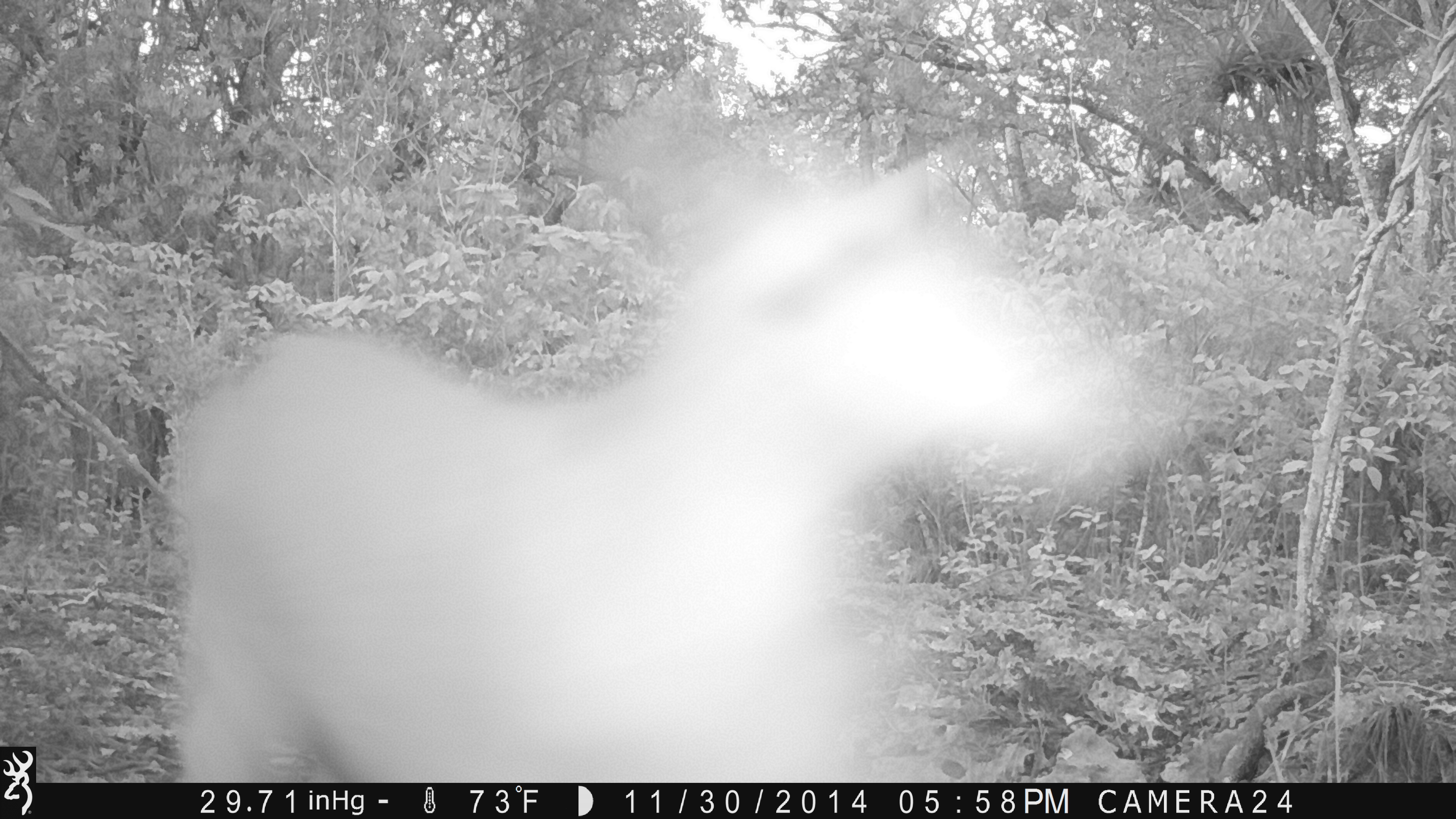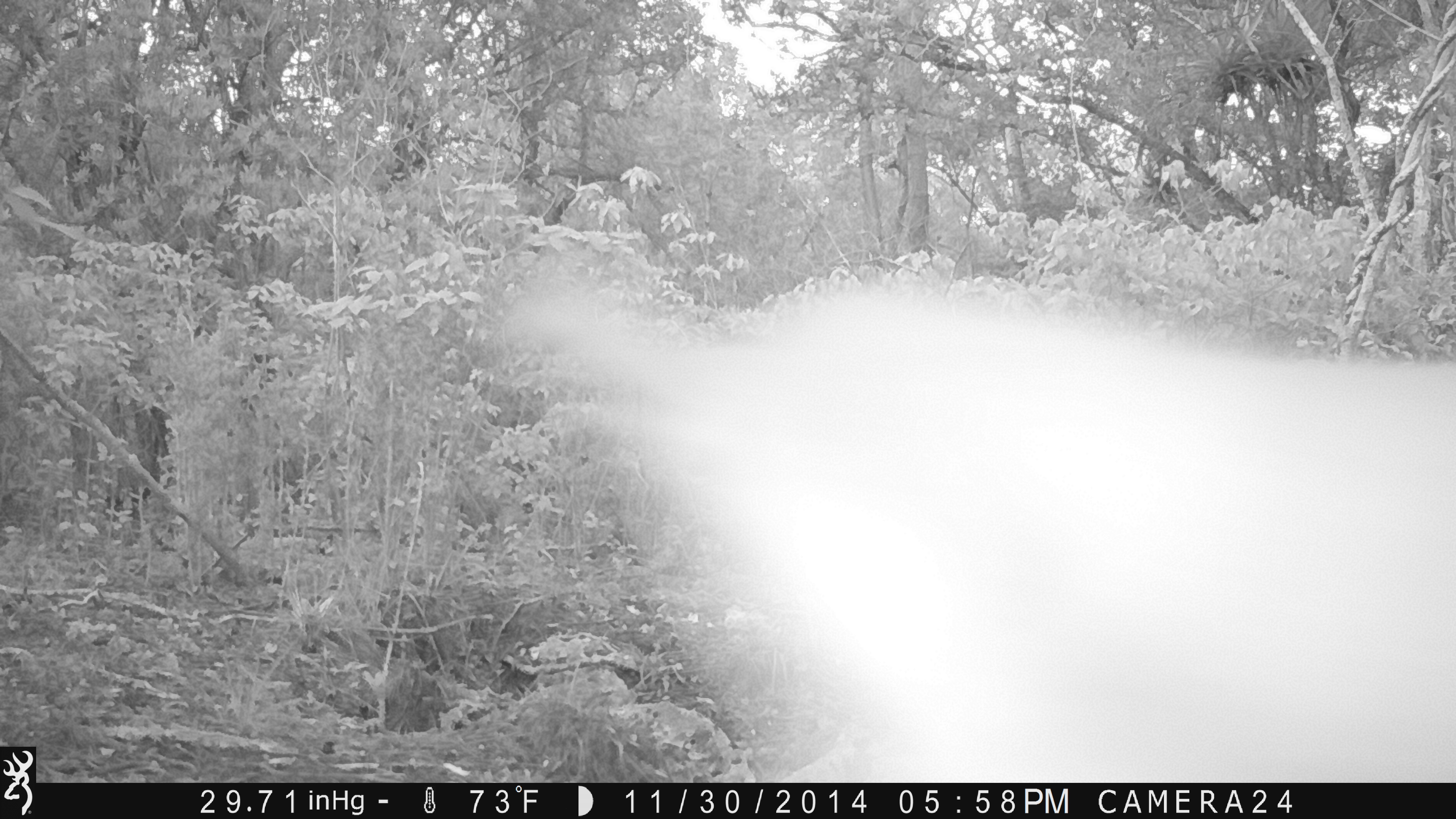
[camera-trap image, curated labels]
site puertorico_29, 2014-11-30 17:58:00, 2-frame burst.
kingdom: Animalia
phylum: Chordata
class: Mammalia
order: Artiodactyla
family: Bovidae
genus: Capra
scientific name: Capra hircus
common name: goat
Goat (Capra hircus).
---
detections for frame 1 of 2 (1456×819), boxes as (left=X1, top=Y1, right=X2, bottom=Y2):
goat: (left=156, top=162, right=1101, bottom=783)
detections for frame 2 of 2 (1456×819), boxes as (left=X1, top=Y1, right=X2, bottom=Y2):
goat: (left=536, top=279, right=1456, bottom=782)